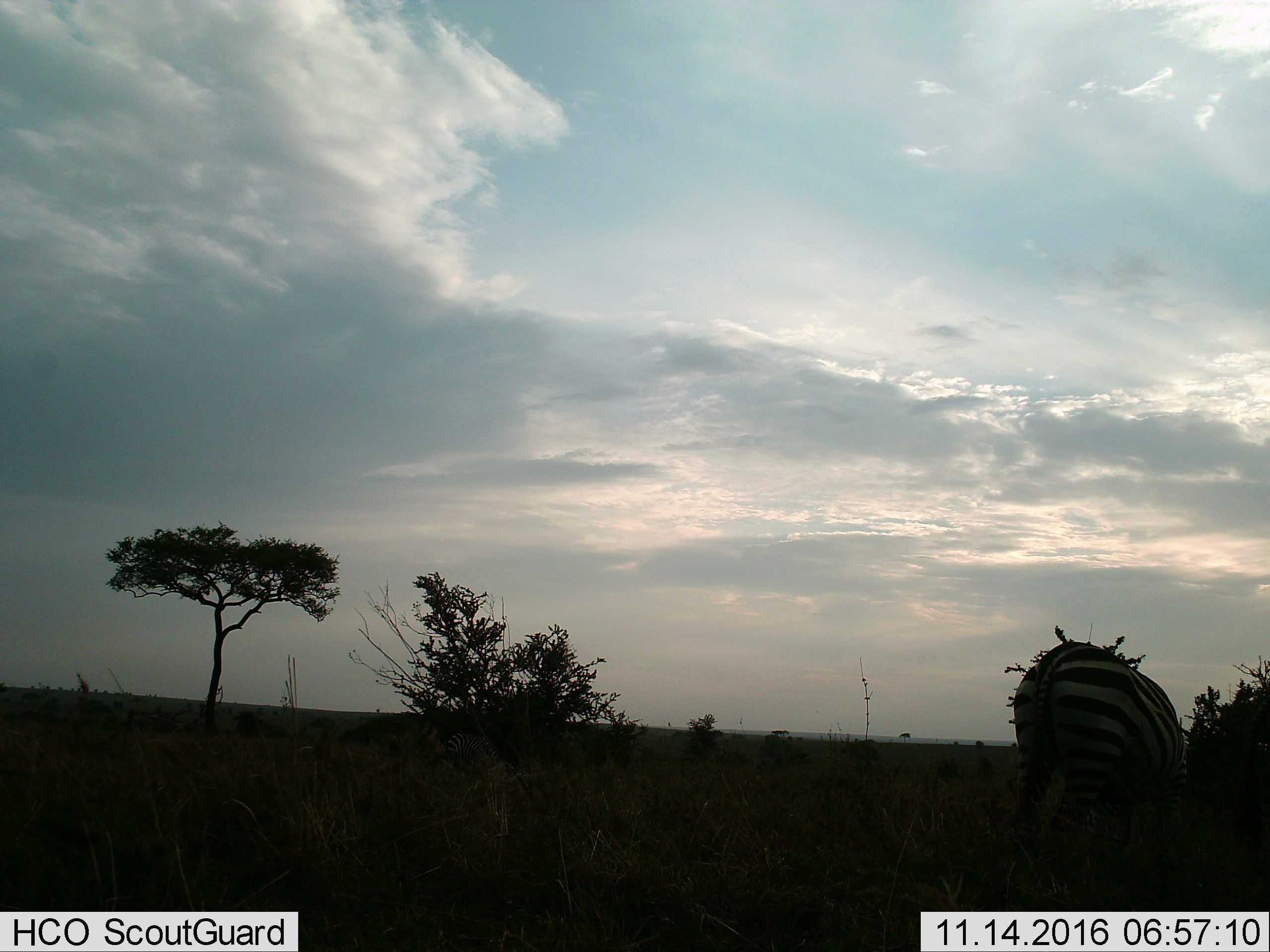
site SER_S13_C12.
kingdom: Animalia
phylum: Chordata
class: Mammalia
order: Perissodactyla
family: Equidae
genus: Equus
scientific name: Equus quagga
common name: plains zebra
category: zebraplains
Zebraplains (plains zebra) (Equus quagga), count 1. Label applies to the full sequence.